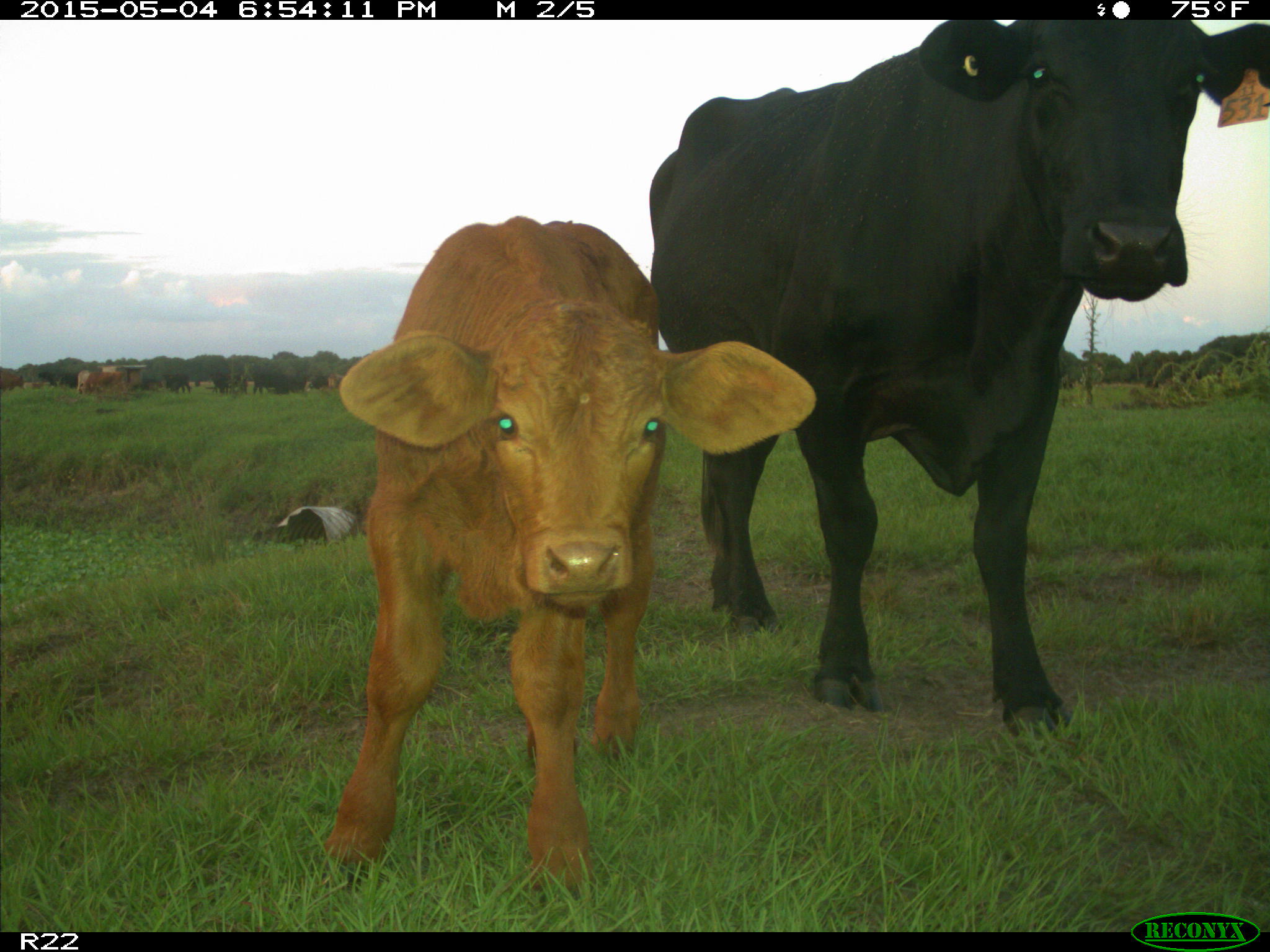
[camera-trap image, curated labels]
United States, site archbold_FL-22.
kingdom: Animalia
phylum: Chordata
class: Mammalia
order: Artiodactyla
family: Bovidae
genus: Bos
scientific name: Bos taurus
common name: domestic cow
Bos taurus (domestic cow).